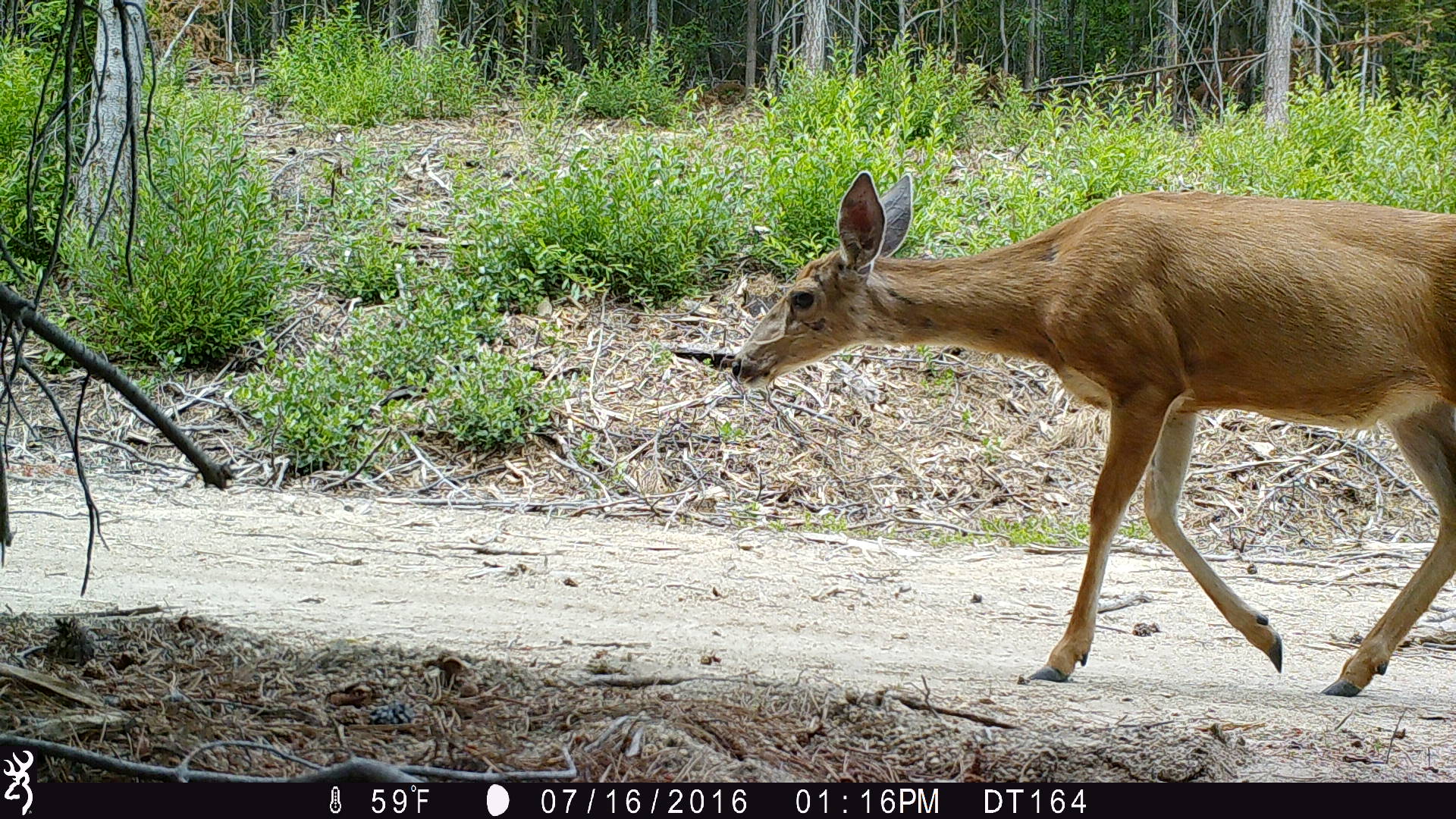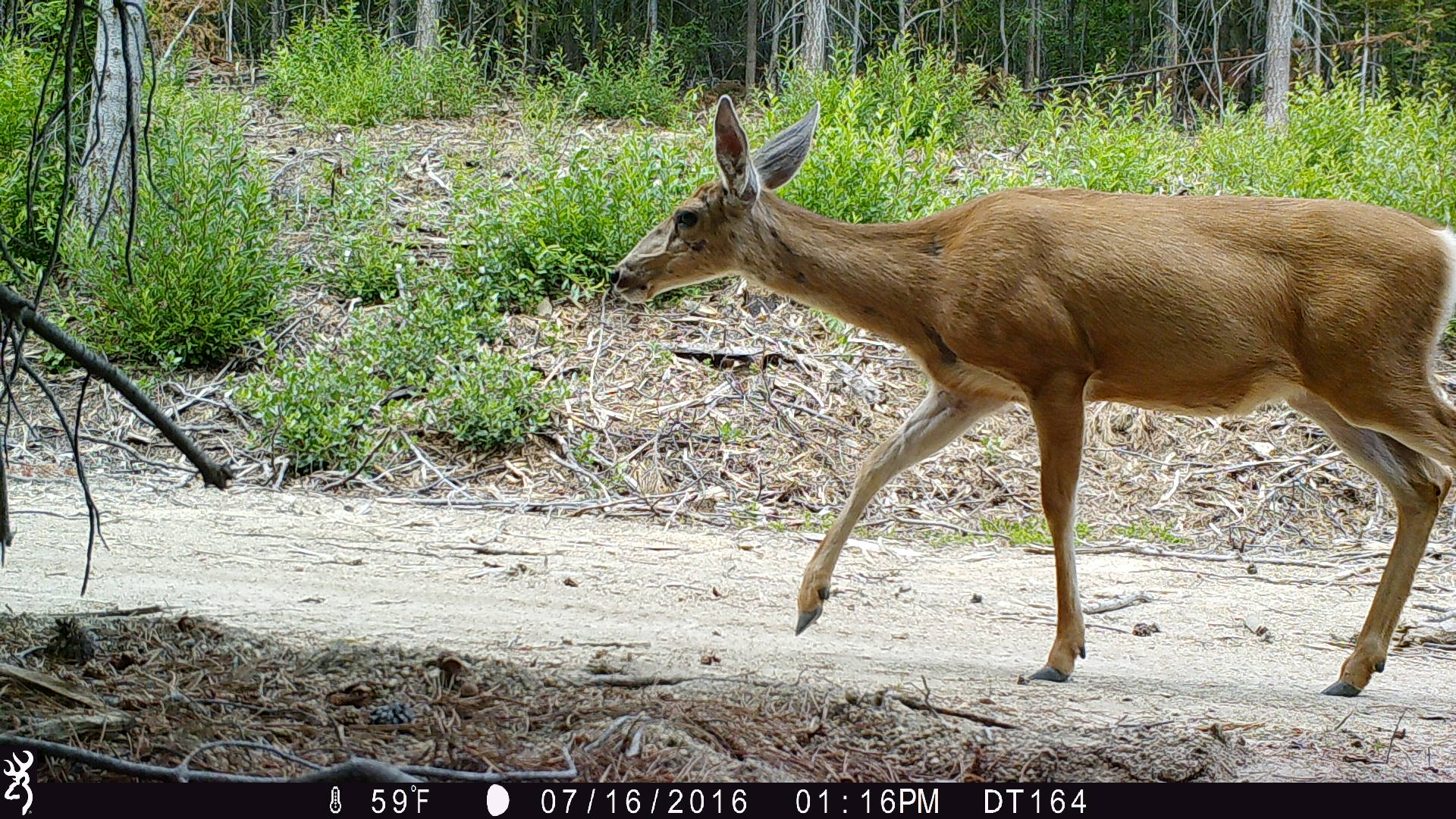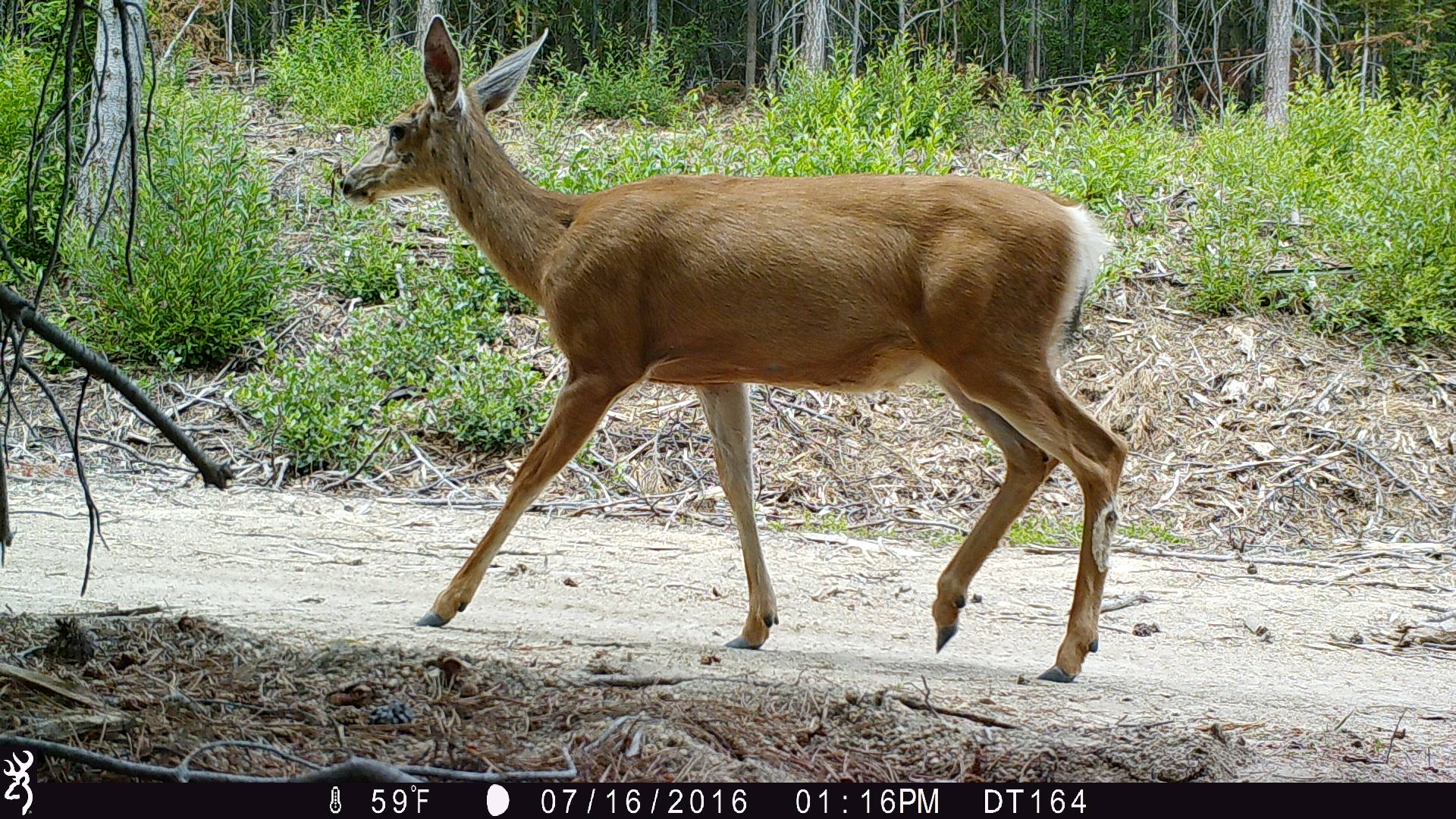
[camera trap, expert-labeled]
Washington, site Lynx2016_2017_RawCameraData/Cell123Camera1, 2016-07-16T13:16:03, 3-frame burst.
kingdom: Animalia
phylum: Chordata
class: Mammalia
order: Artiodactyla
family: Cervidae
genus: Odocoileus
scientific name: Odocoileus hemionus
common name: mule deer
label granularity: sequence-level